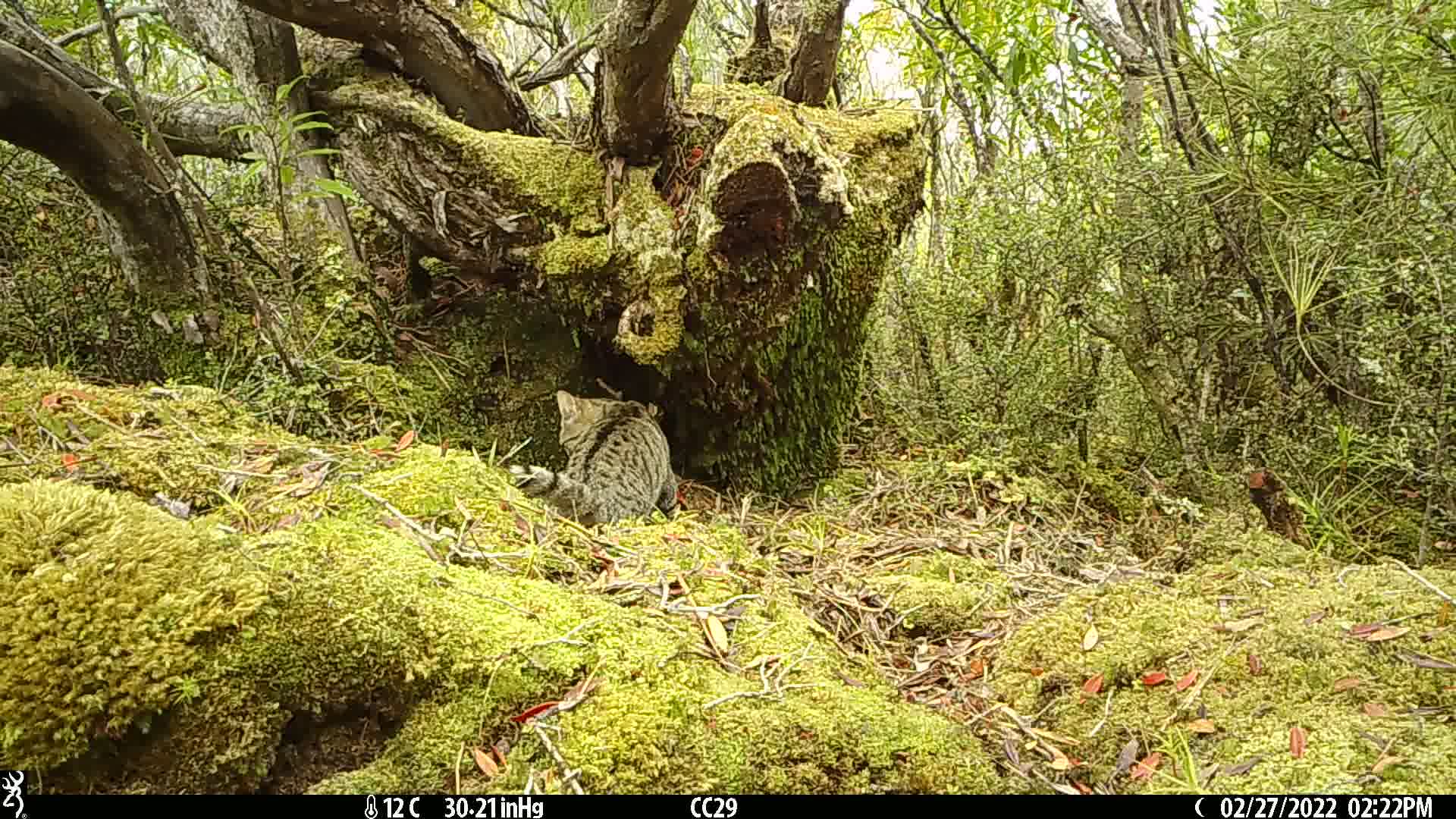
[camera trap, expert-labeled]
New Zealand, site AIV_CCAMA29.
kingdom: Animalia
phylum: Chordata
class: Mammalia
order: Carnivora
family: Felidae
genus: Felis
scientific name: Felis catus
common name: domestic cat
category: cat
Cat (domestic cat) (Felis catus).